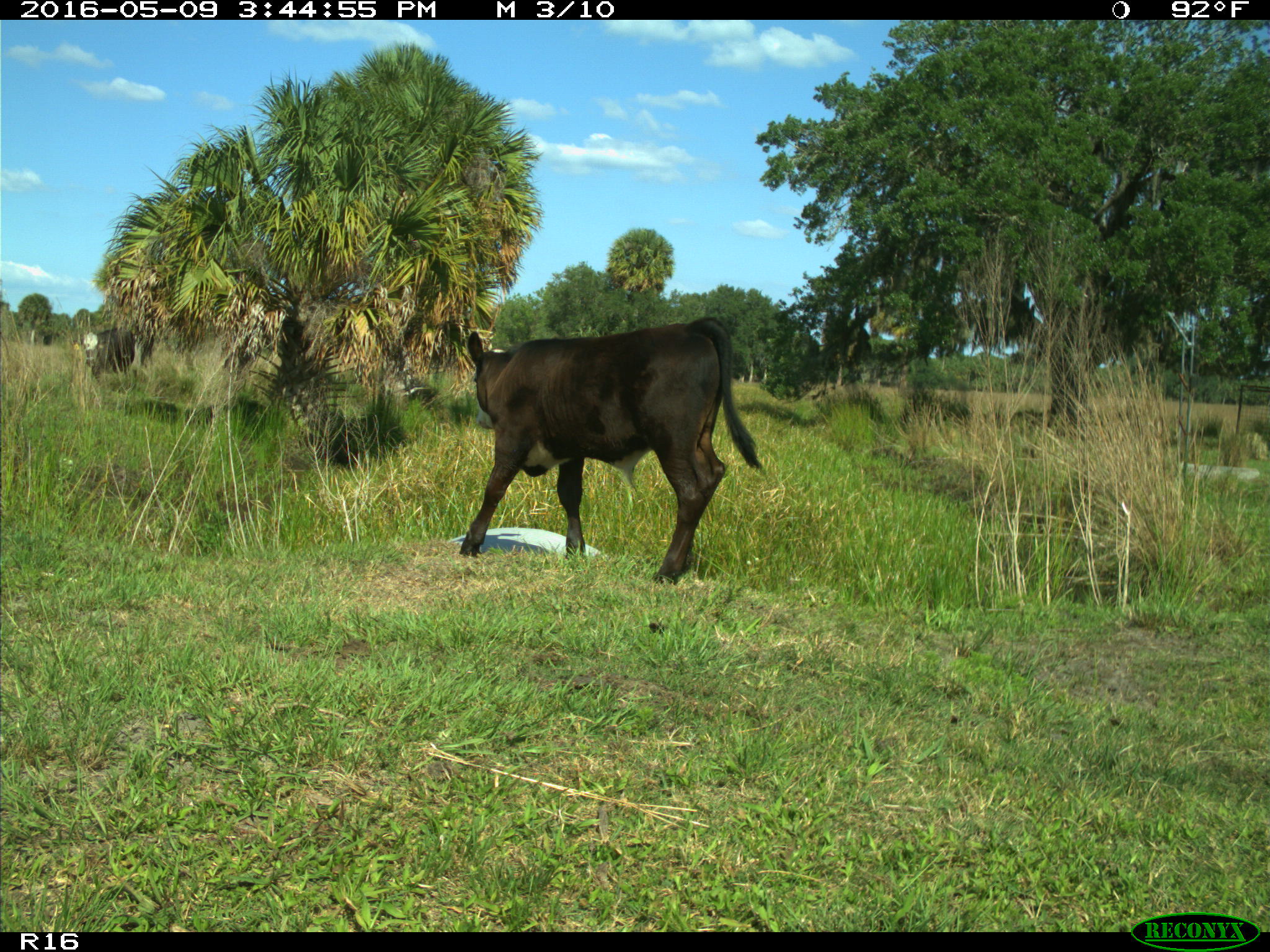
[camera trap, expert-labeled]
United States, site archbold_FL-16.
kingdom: Animalia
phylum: Chordata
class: Mammalia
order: Artiodactyla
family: Bovidae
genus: Bos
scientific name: Bos taurus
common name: domestic cow